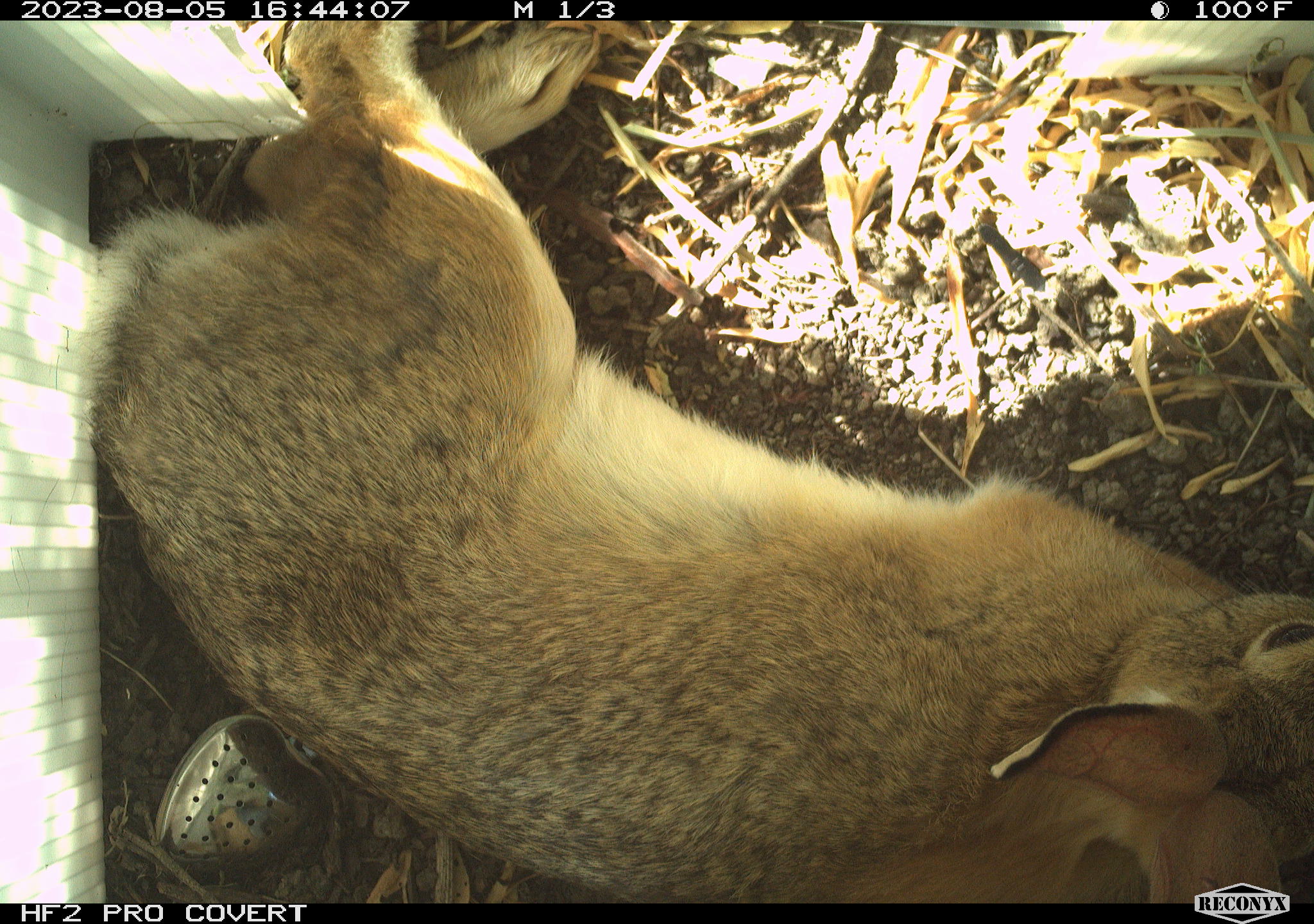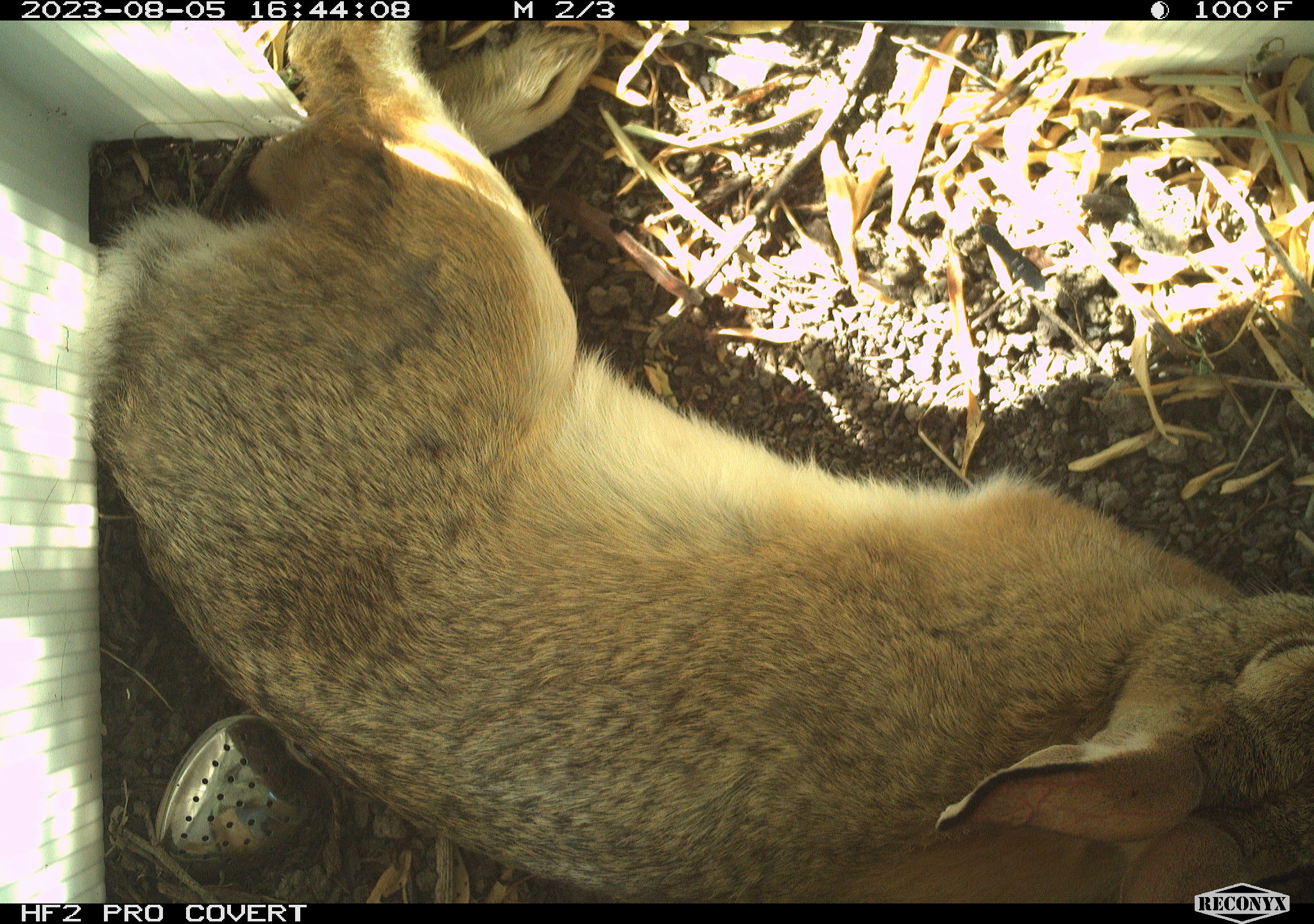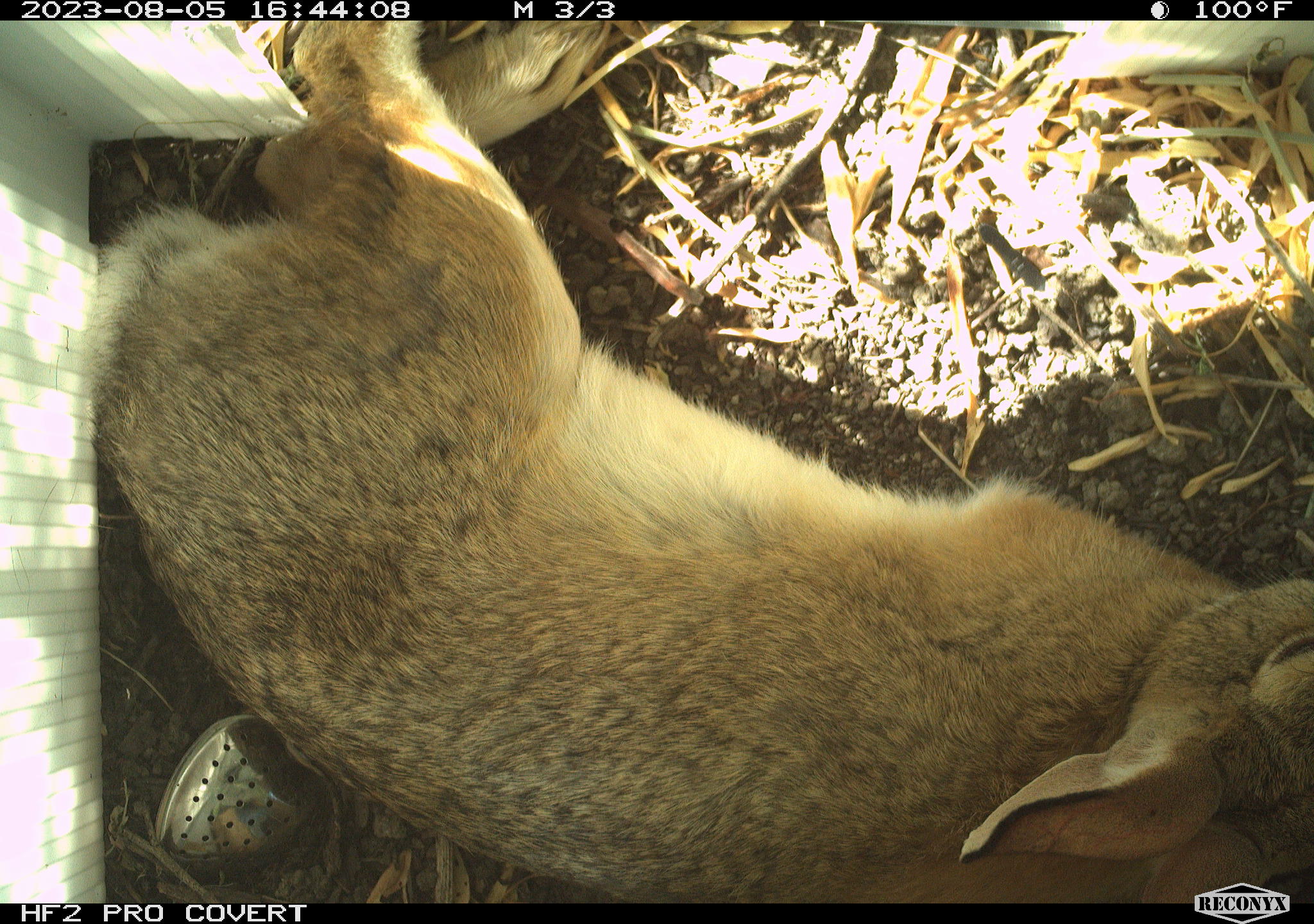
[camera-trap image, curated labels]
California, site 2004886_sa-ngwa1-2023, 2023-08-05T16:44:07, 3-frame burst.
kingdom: Animalia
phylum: Chordata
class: Mammalia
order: Lagomorpha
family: Leporidae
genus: Sylvilagus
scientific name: Sylvilagus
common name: cottontail rabbits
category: sylvilagus species